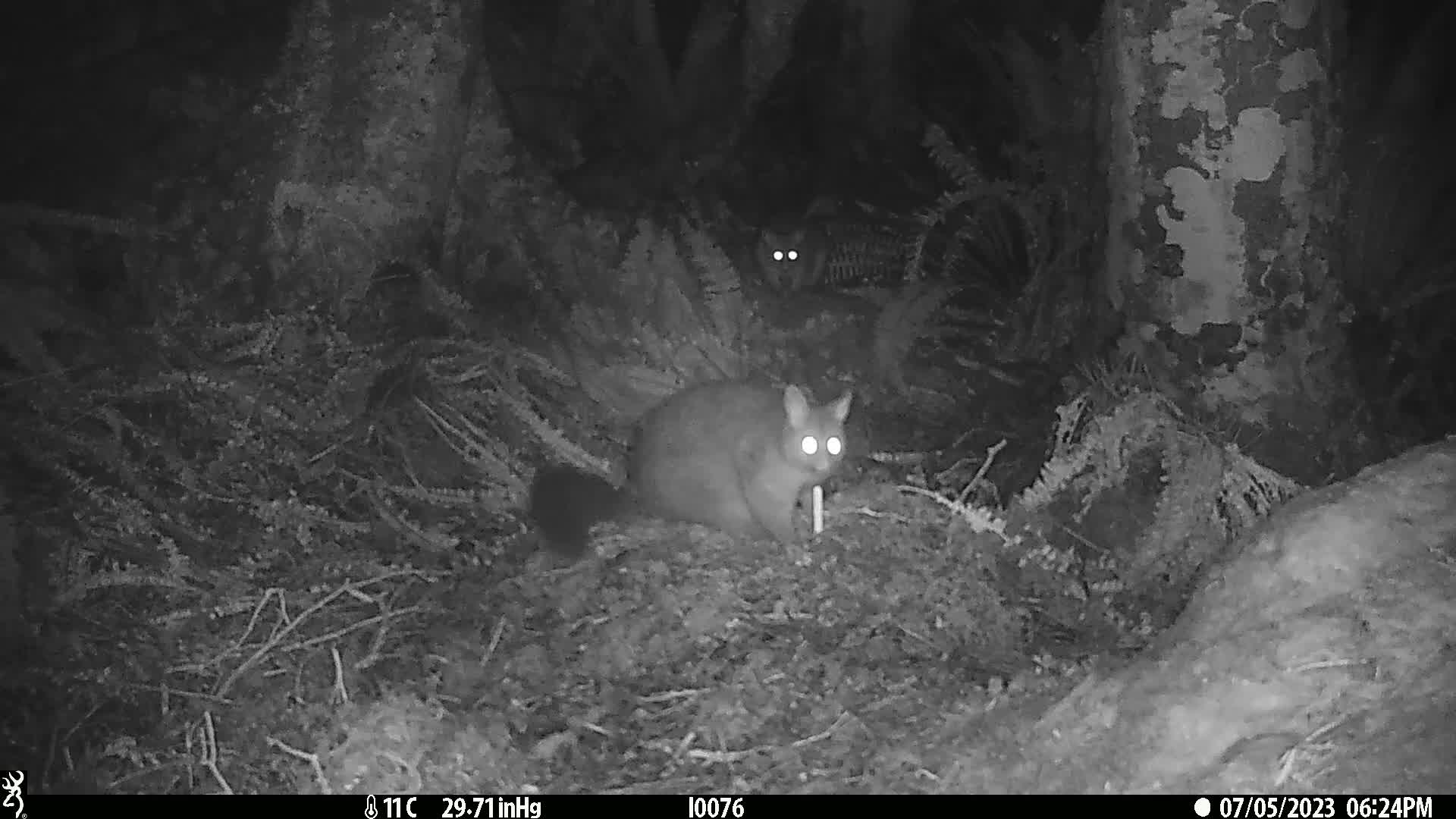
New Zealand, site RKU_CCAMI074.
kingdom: Animalia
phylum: Chordata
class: Mammalia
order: Diprotodontia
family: Phalangeridae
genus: Trichosurus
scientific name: Trichosurus vulpecula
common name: common brushtail possum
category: possum